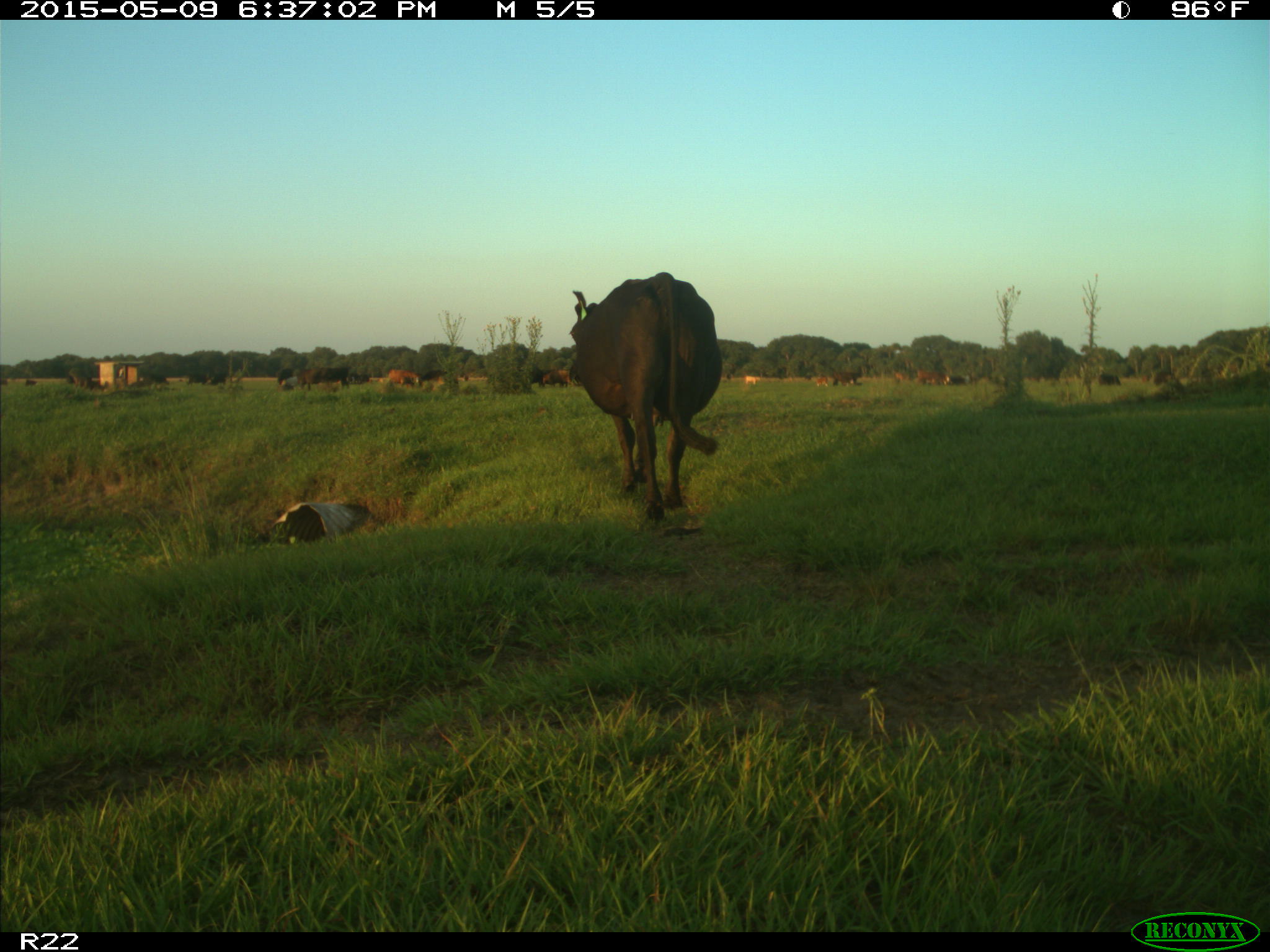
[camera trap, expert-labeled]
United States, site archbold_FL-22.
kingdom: Animalia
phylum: Chordata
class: Mammalia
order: Artiodactyla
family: Bovidae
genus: Bos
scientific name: Bos taurus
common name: domestic cow